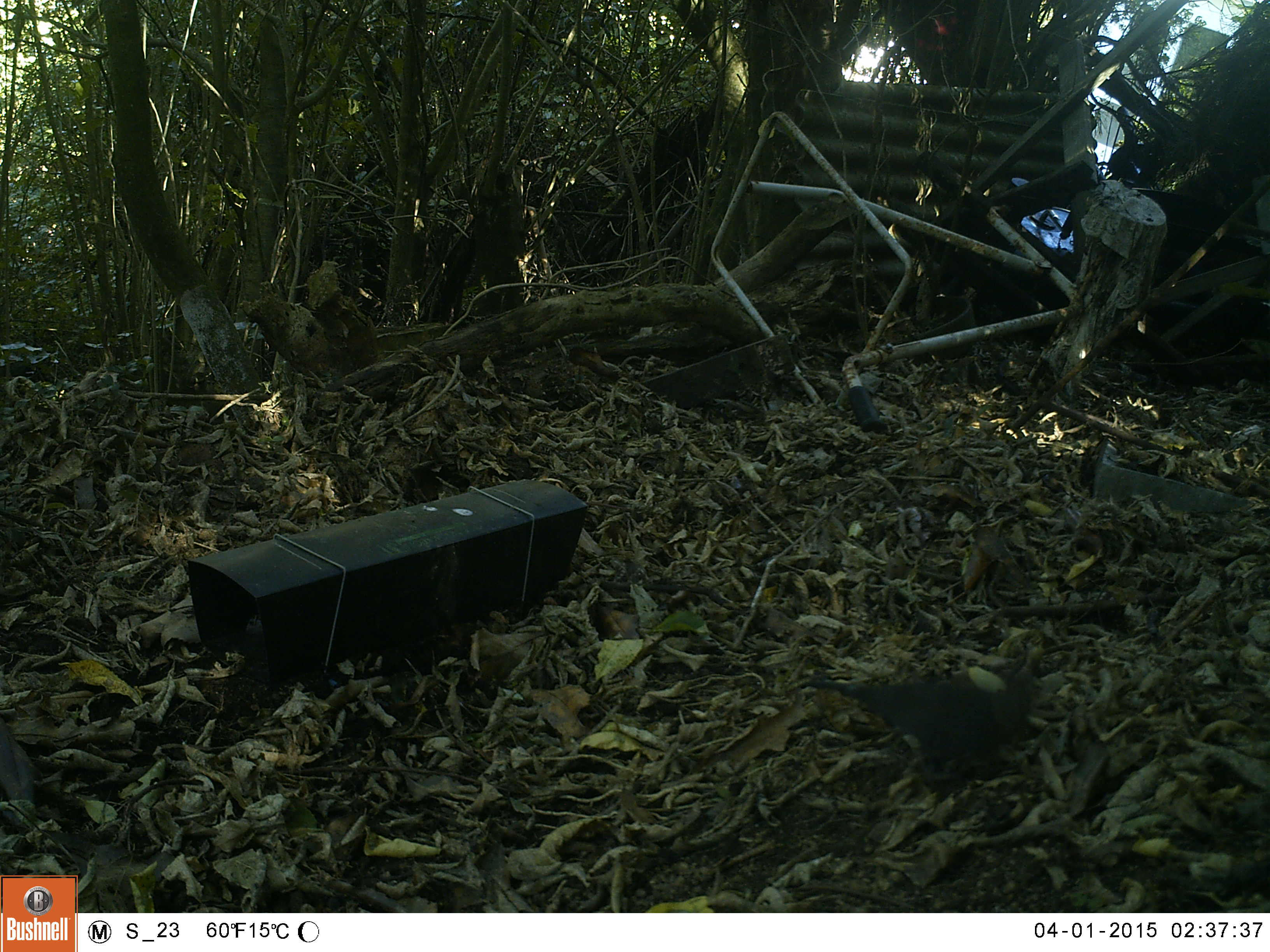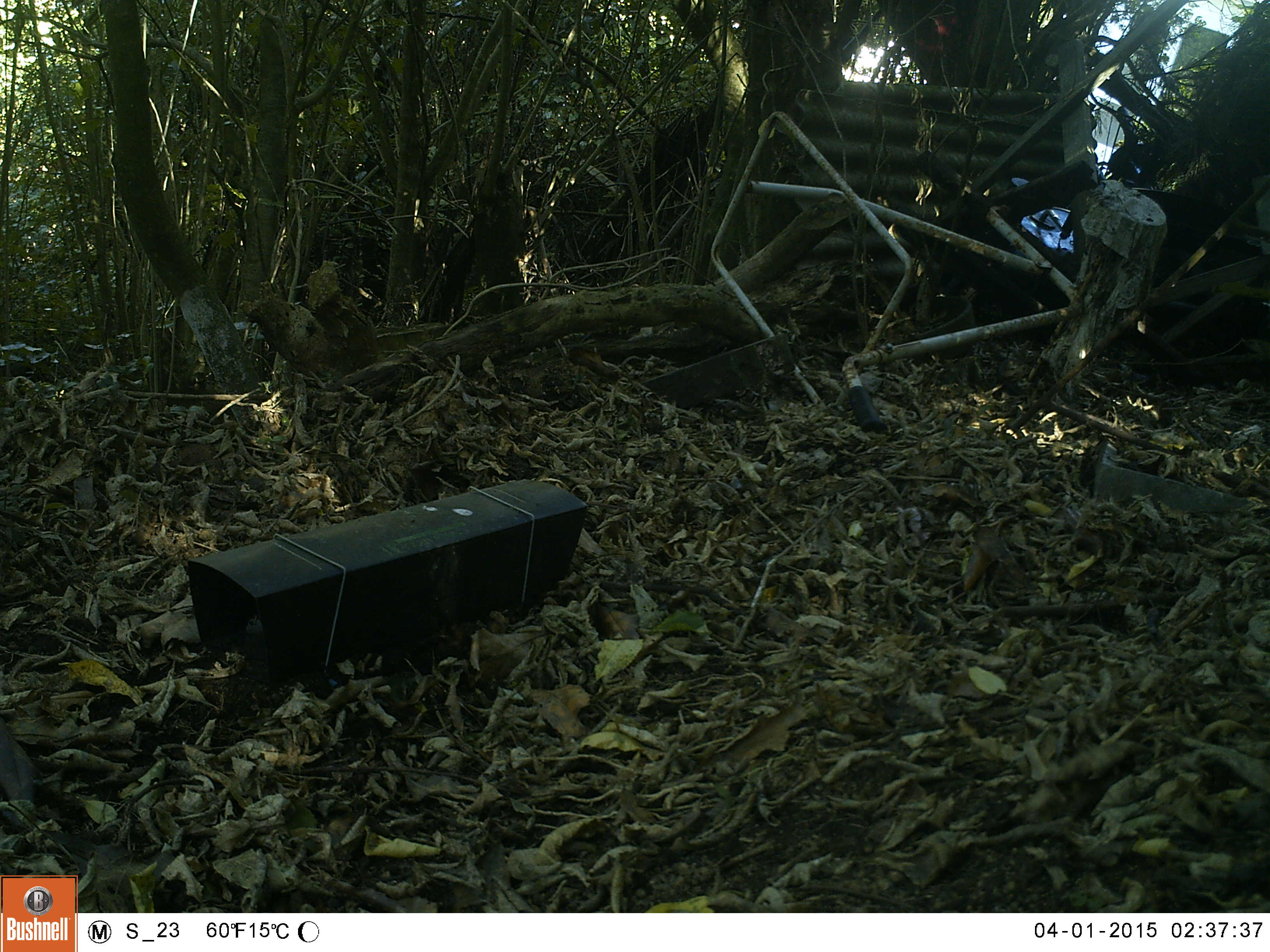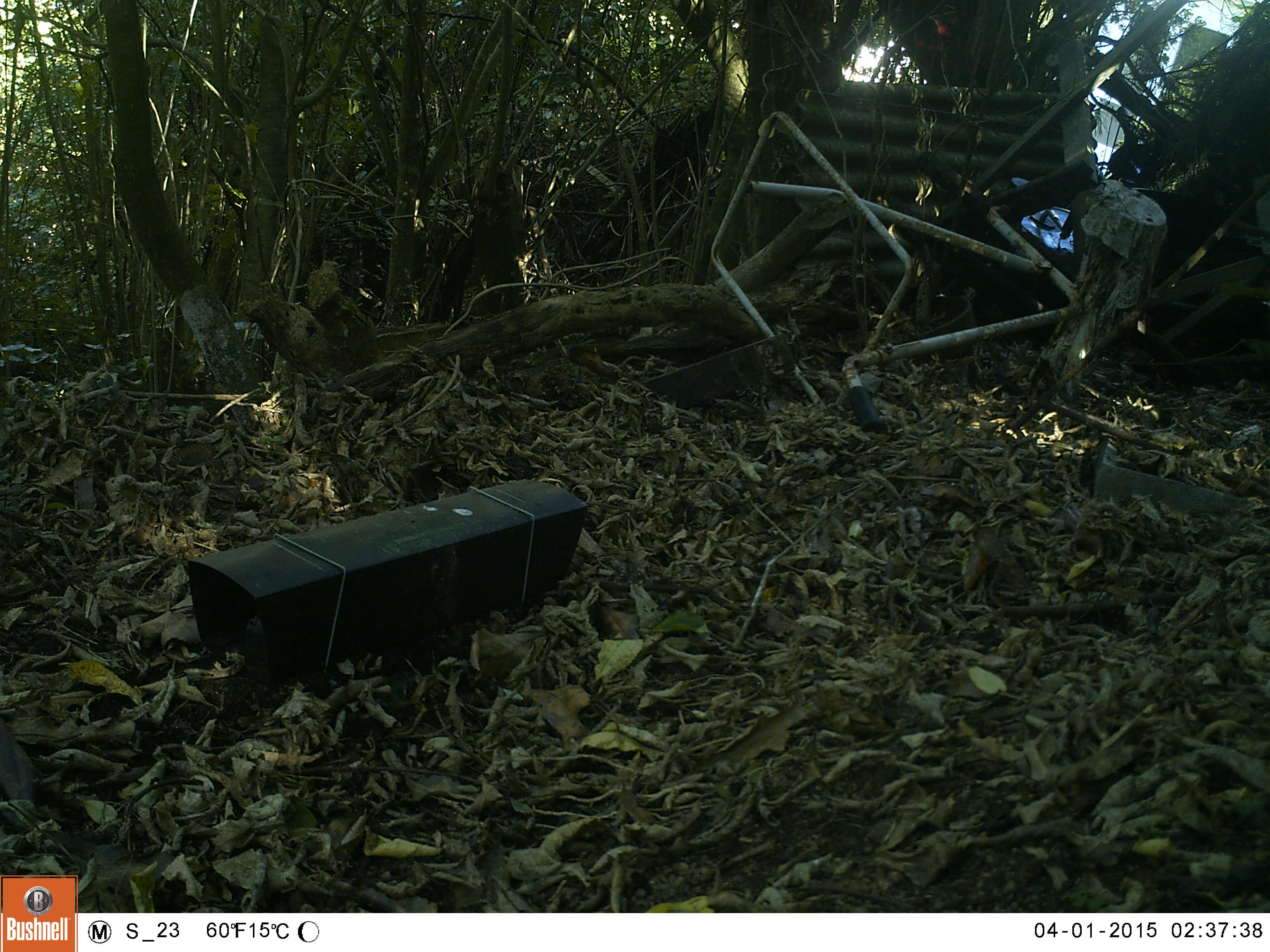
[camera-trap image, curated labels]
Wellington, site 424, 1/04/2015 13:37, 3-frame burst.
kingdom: Animalia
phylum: Chordata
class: Aves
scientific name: Aves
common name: bird